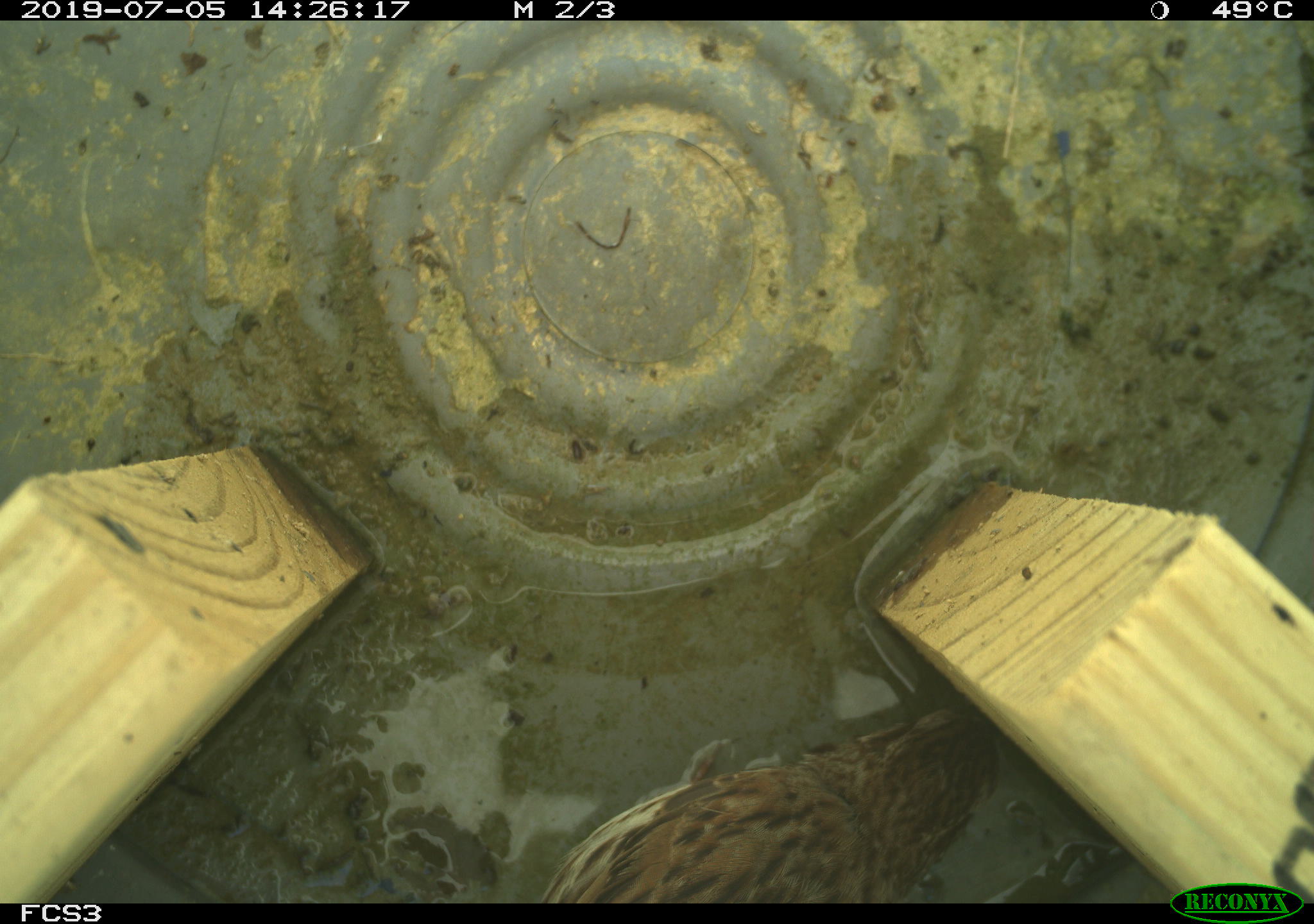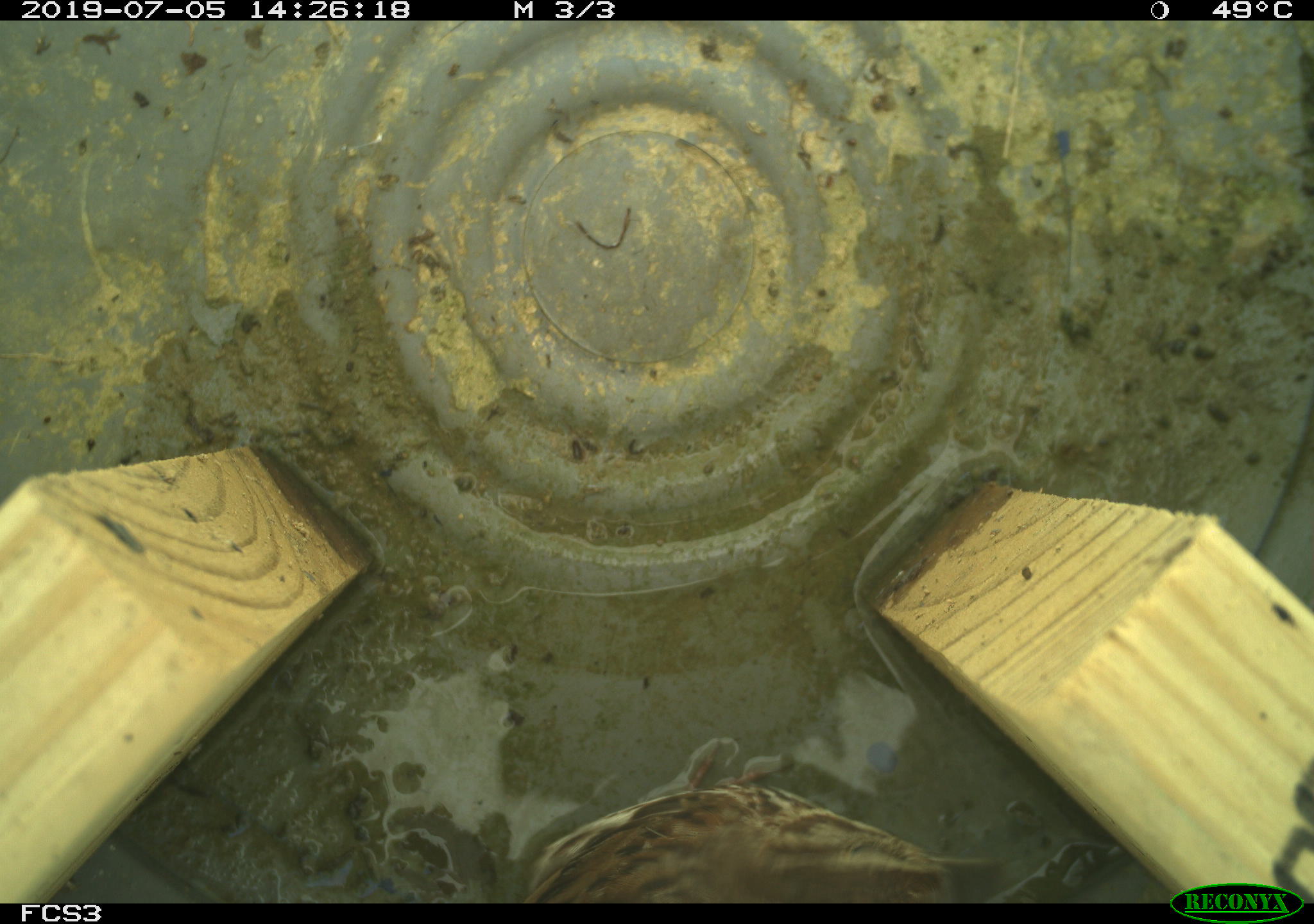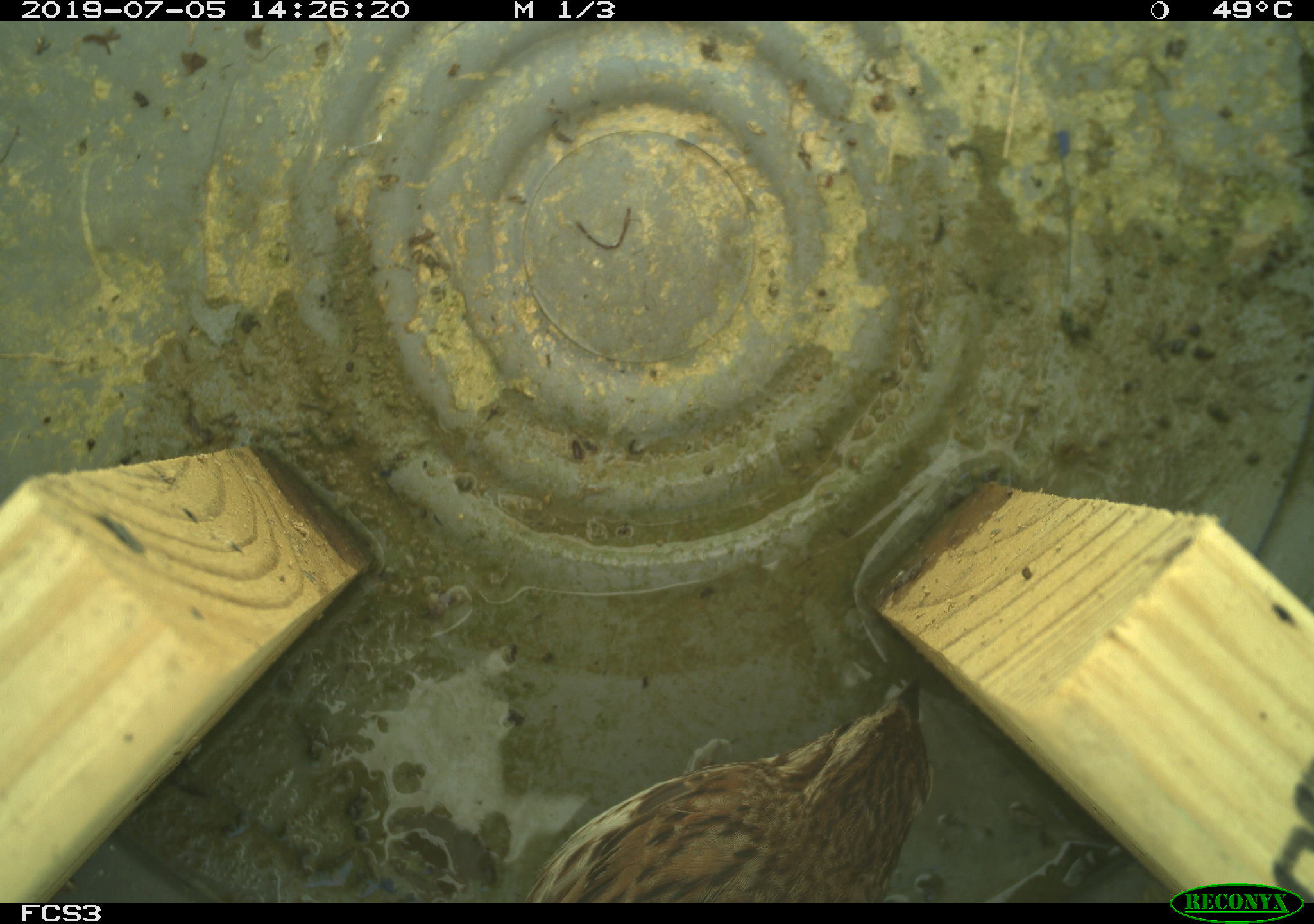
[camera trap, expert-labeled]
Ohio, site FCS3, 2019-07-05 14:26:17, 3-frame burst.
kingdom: Animalia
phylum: Chordata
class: Aves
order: Passeriformes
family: Passerellidae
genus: Melospiza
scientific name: Melospiza melodia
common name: song sparrow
Song sparrow (Melospiza melodia).